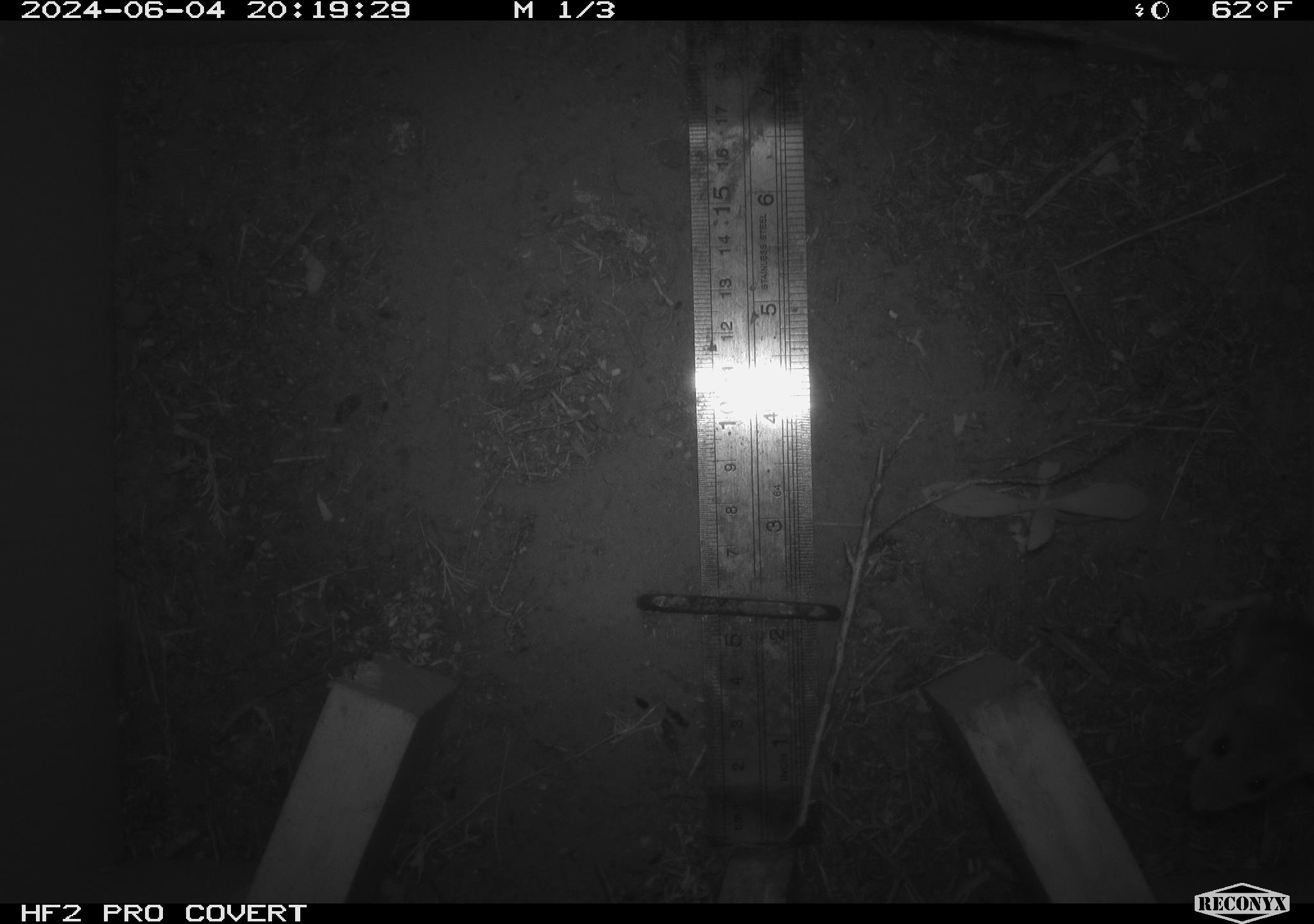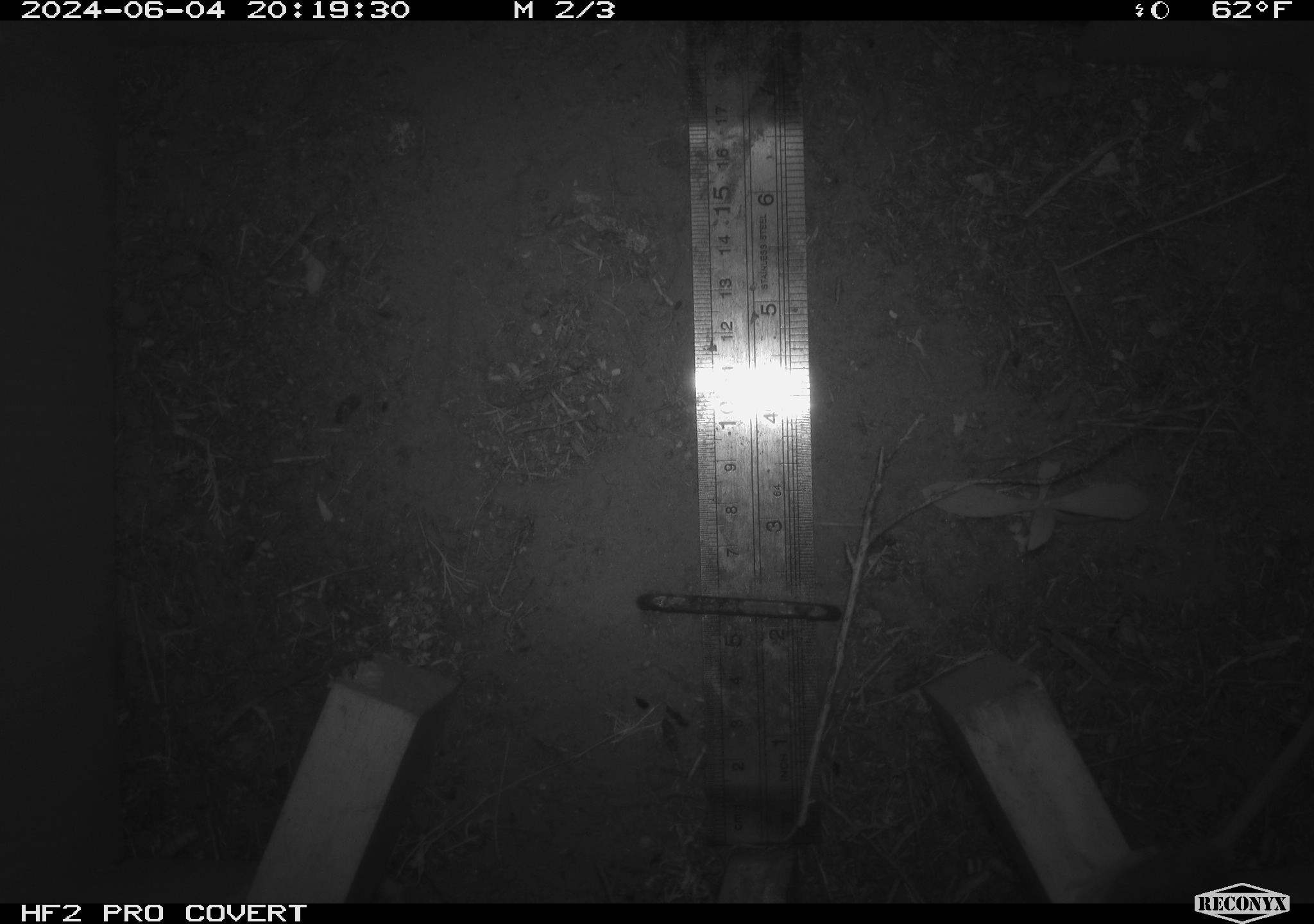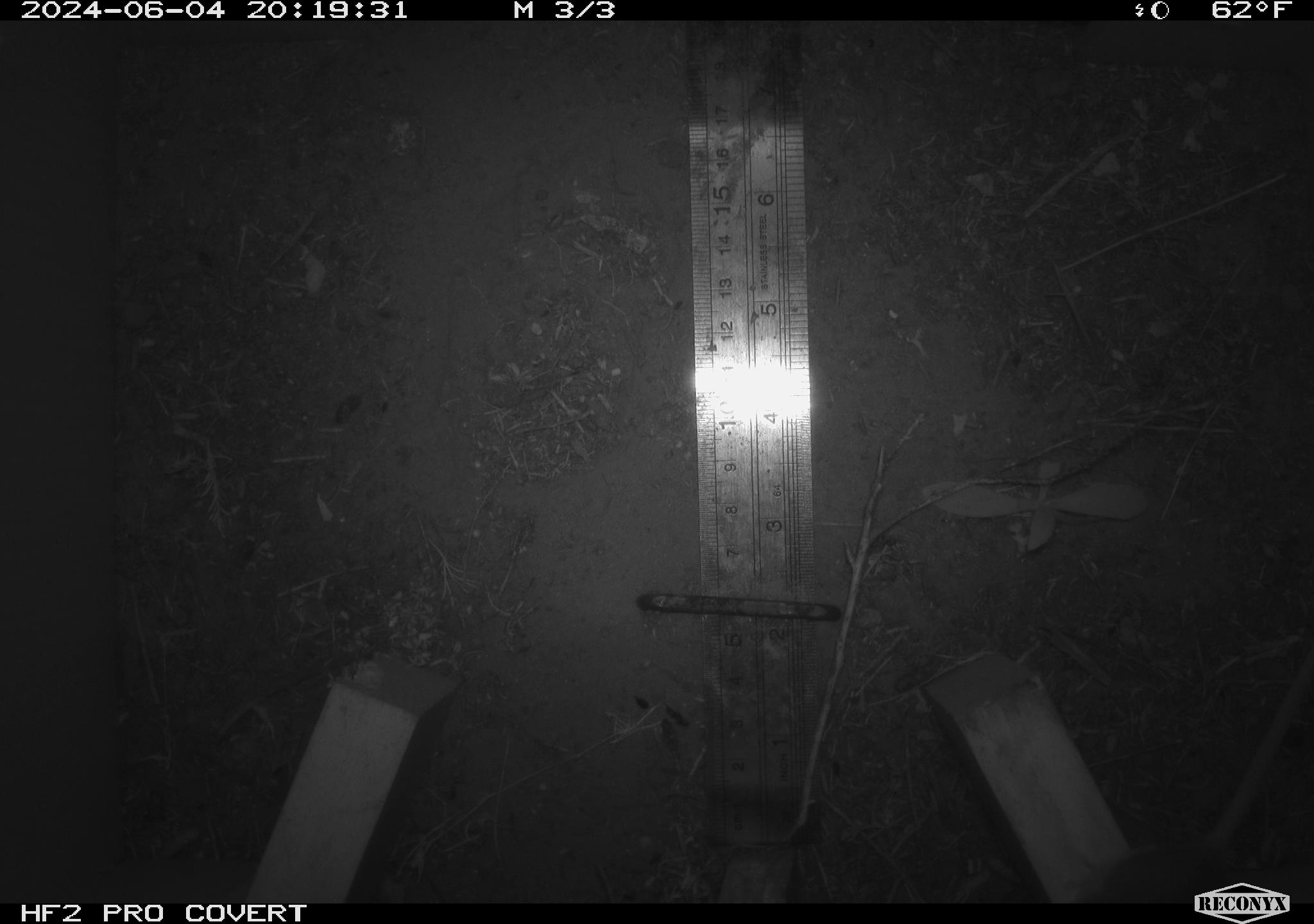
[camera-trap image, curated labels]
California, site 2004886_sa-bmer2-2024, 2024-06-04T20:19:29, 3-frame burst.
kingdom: Animalia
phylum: Chordata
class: Mammalia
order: Rodentia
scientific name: Rodentia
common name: mouse species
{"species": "mouse species (Rodentia)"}